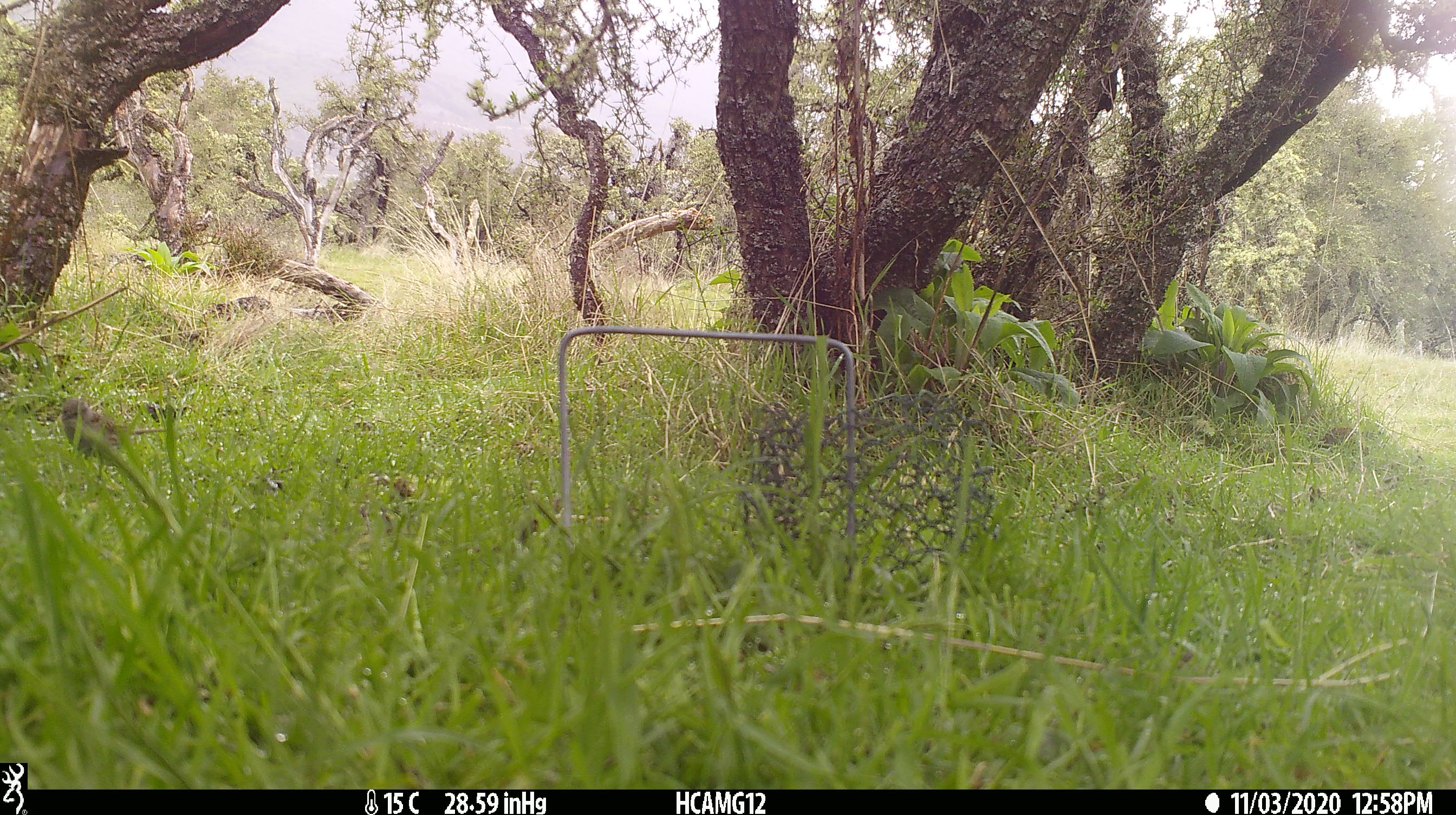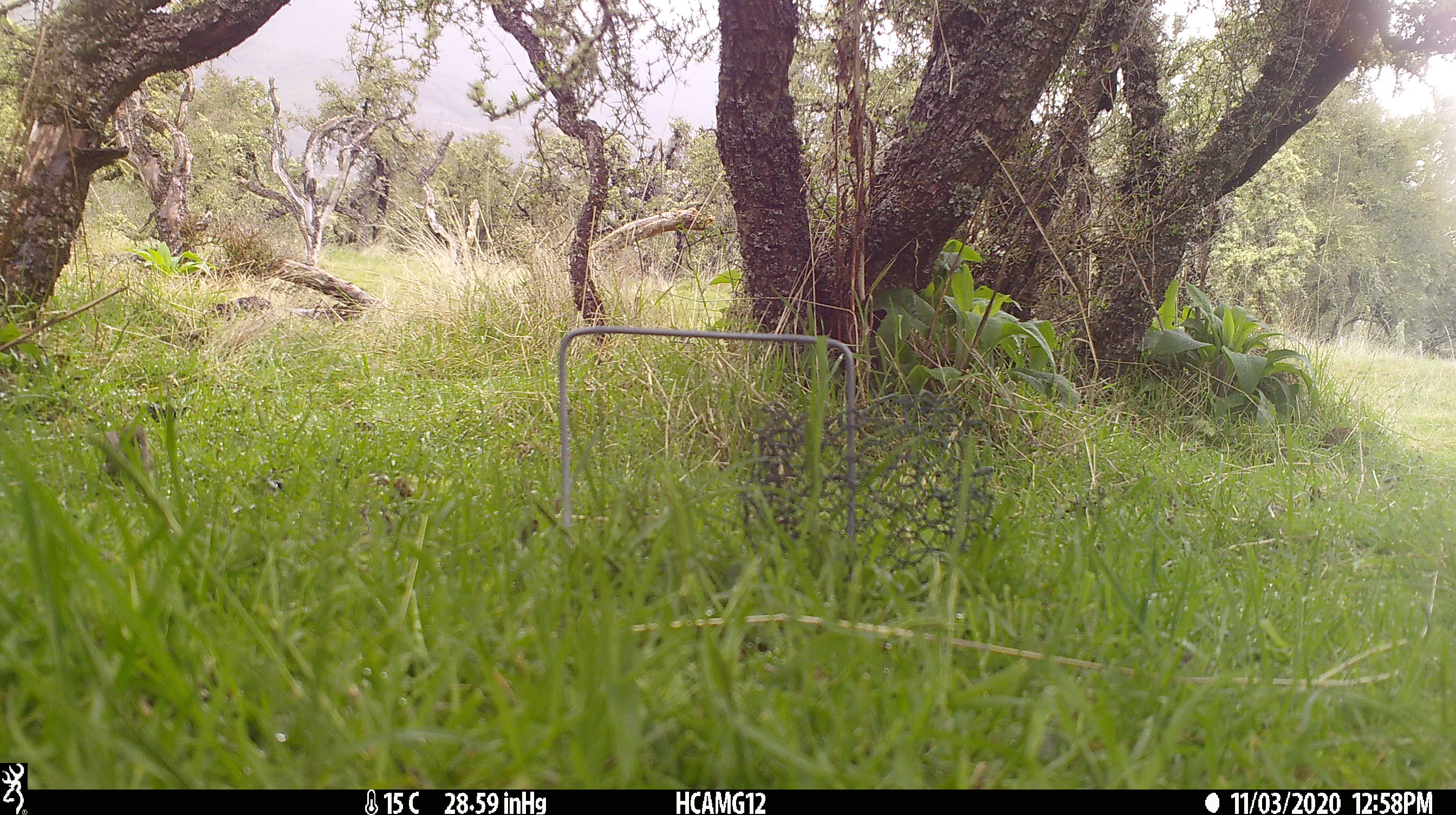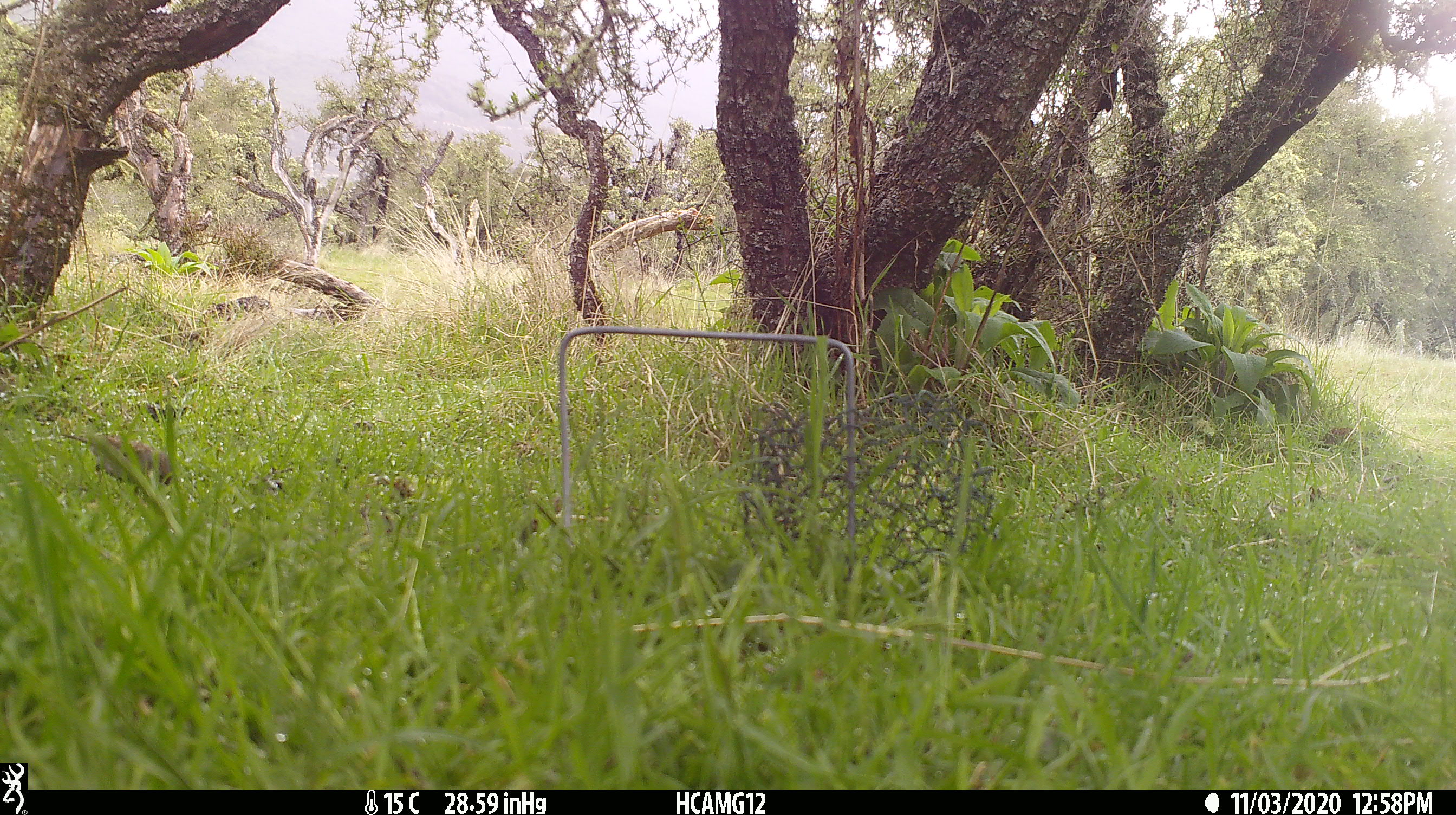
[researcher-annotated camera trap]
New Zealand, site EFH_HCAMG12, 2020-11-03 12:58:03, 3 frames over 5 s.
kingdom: Animalia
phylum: Chordata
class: Aves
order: Passeriformes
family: Prunellidae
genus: Prunella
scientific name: Prunella modularis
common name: dunnock